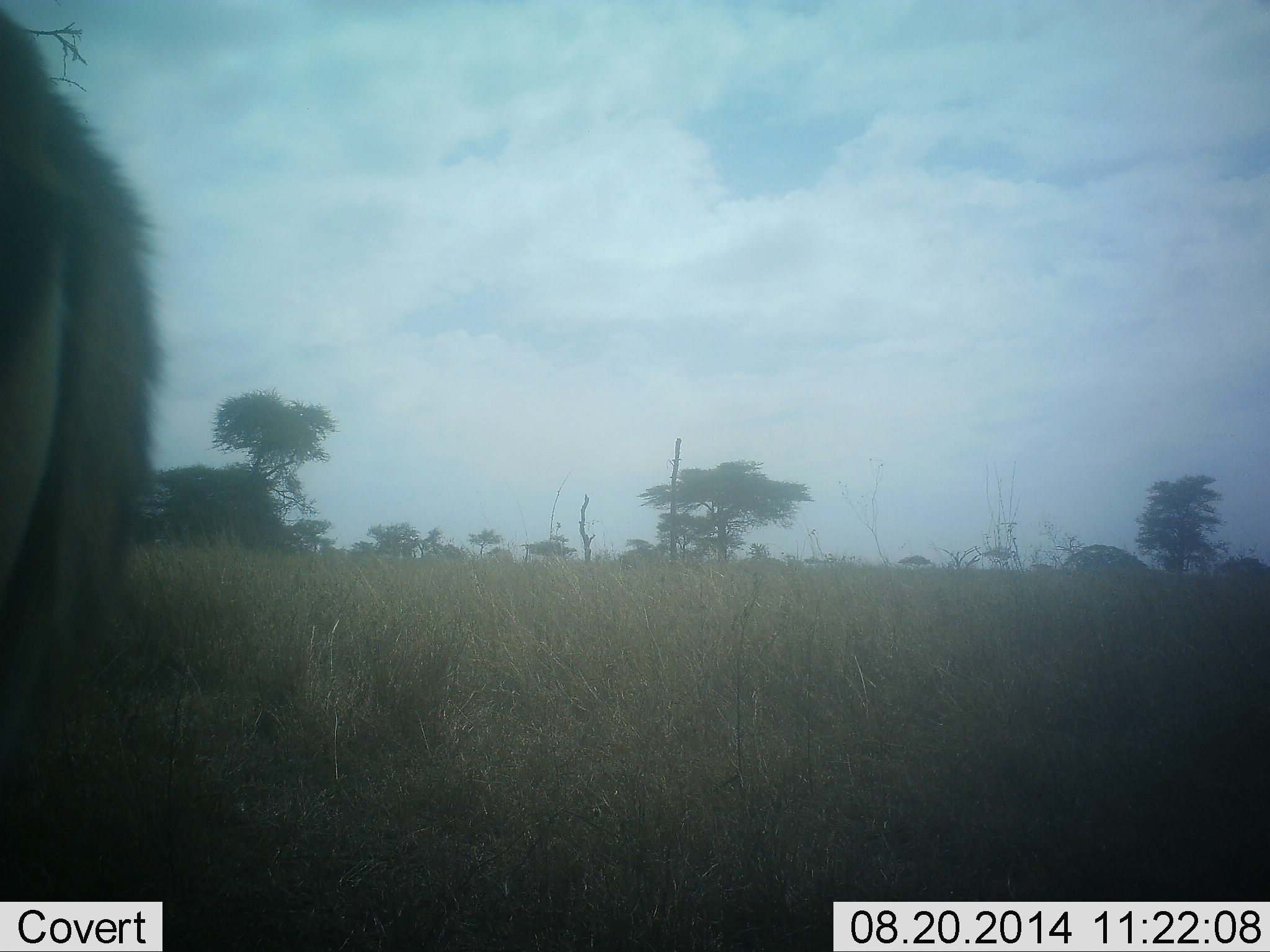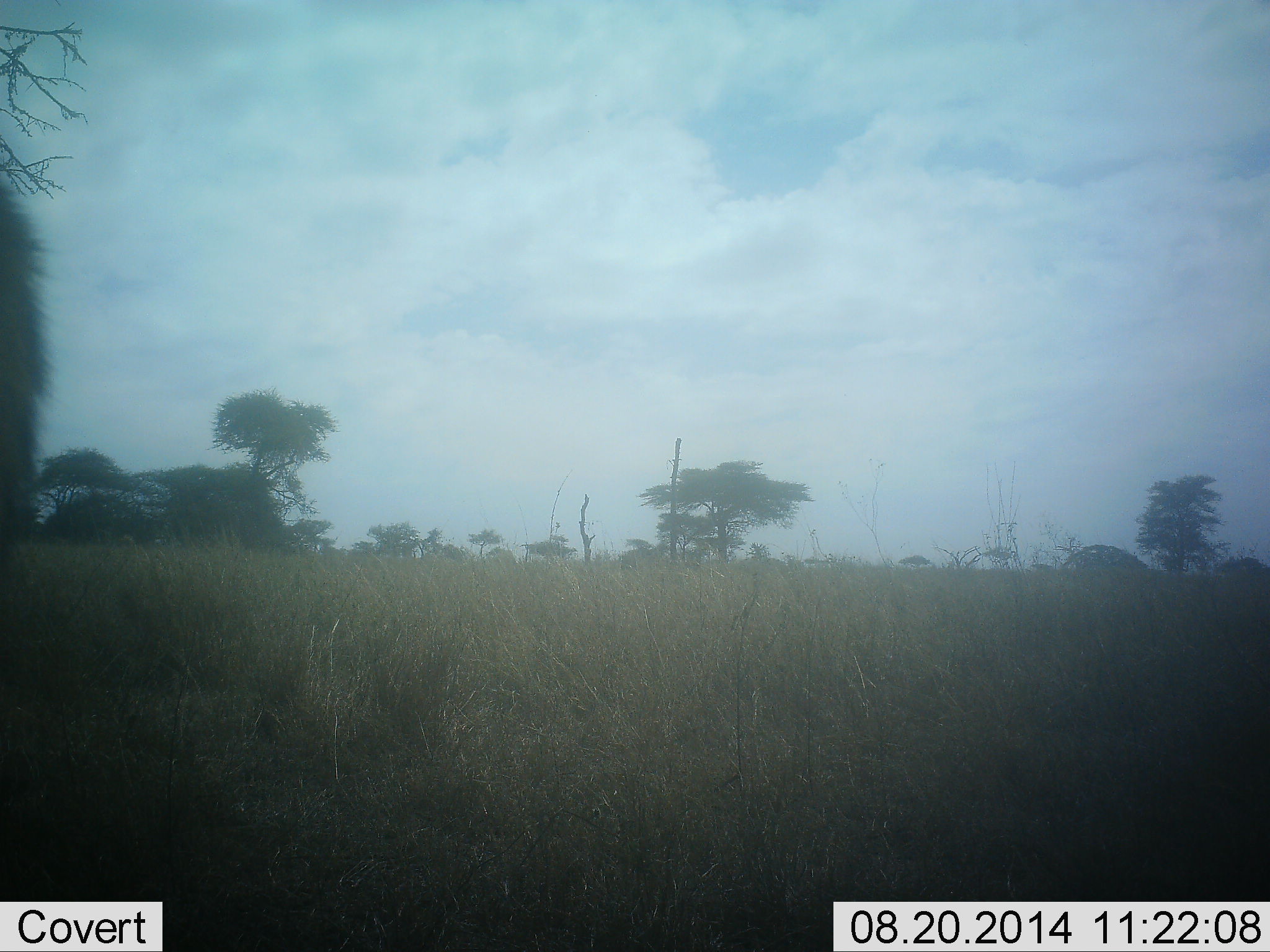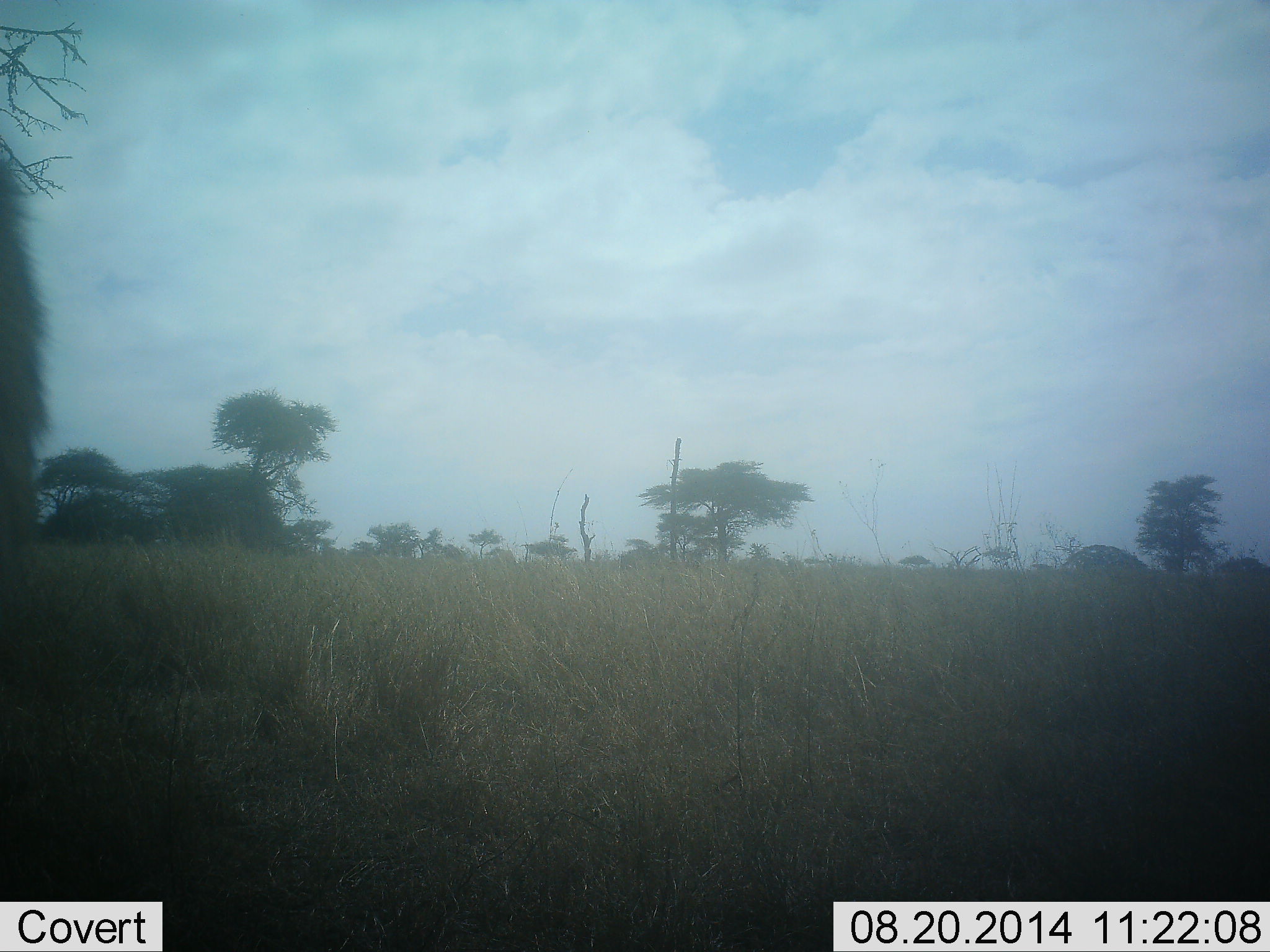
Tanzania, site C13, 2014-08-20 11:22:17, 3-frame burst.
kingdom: Animalia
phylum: Chordata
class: Mammalia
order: Artiodactyla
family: Bovidae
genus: Eudorcas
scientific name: Eudorcas thomsonii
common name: thomson's gazelle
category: gazellethomsons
Gazellethomsons (thomson's gazelle) (Eudorcas thomsonii), count 1. Behavior (volunteer vote fractions): standing 67%, resting 0%, moving 33%, interacting 0%. Young present (vote fraction): 0%. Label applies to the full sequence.